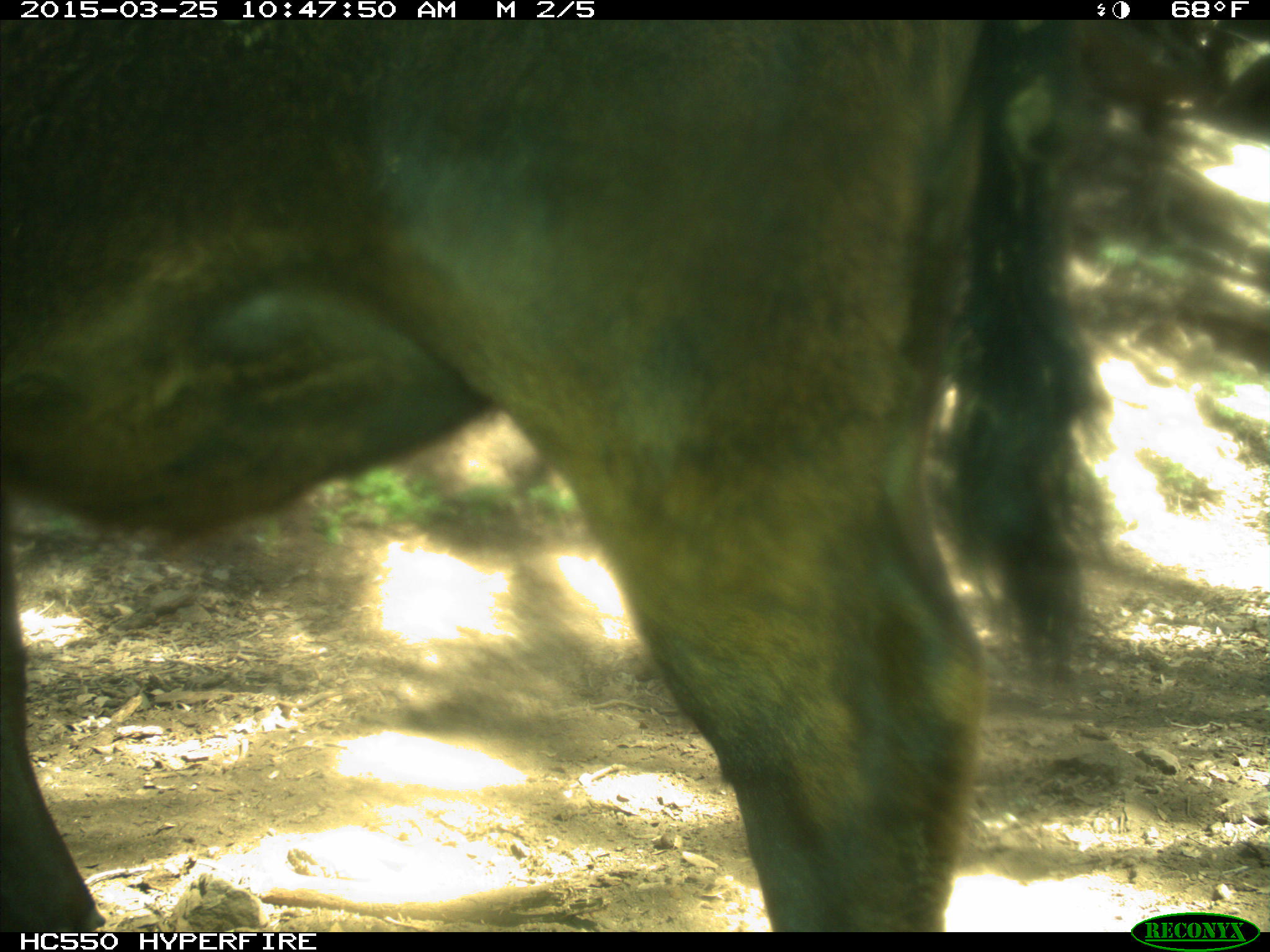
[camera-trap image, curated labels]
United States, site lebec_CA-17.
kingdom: Animalia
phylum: Chordata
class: Mammalia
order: Artiodactyla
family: Bovidae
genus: Bos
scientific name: Bos taurus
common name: domestic cow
Bos taurus (domestic cow).